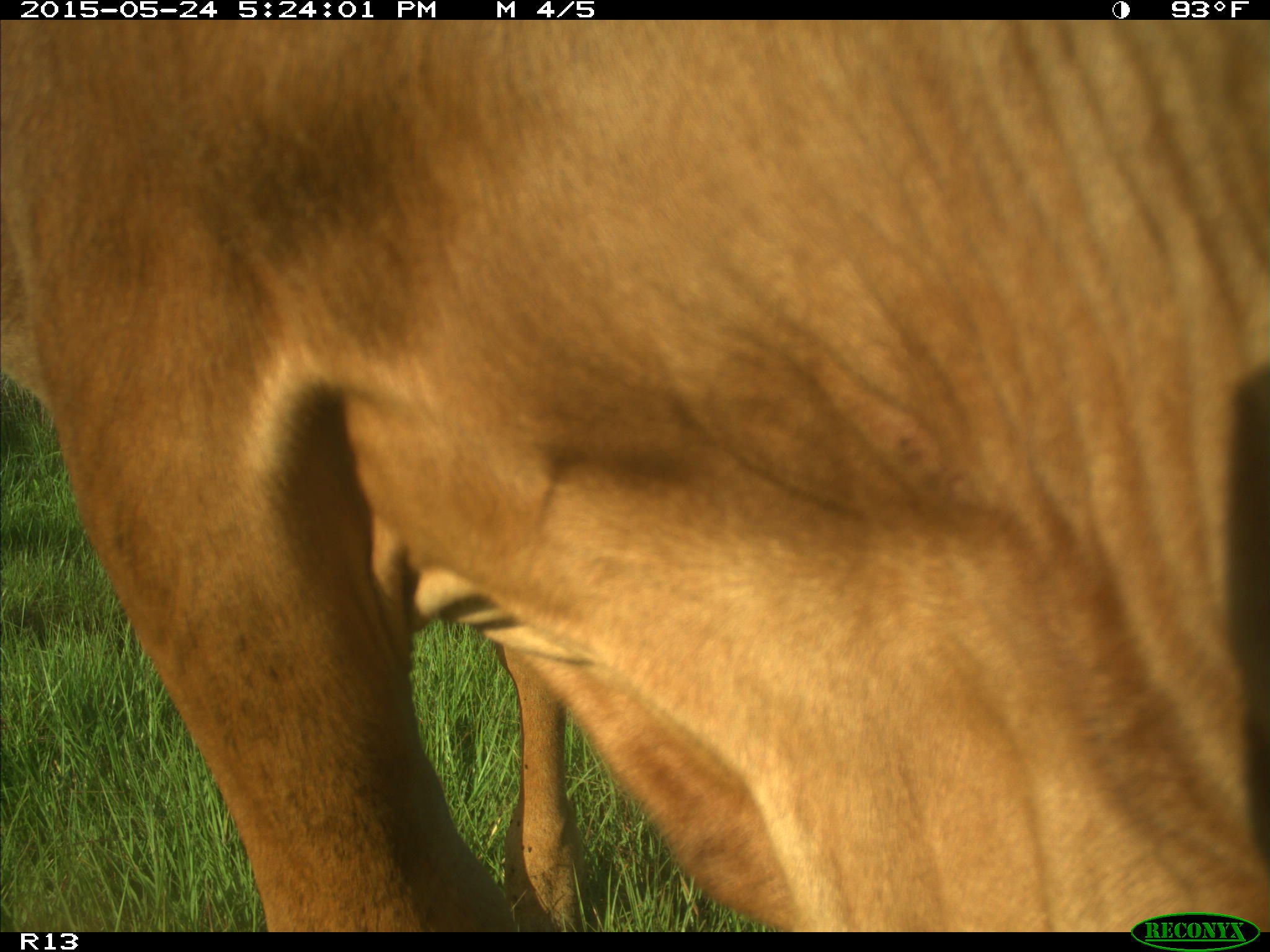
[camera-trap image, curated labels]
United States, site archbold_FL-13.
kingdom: Animalia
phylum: Chordata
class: Mammalia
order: Artiodactyla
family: Bovidae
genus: Bos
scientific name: Bos taurus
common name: domestic cow